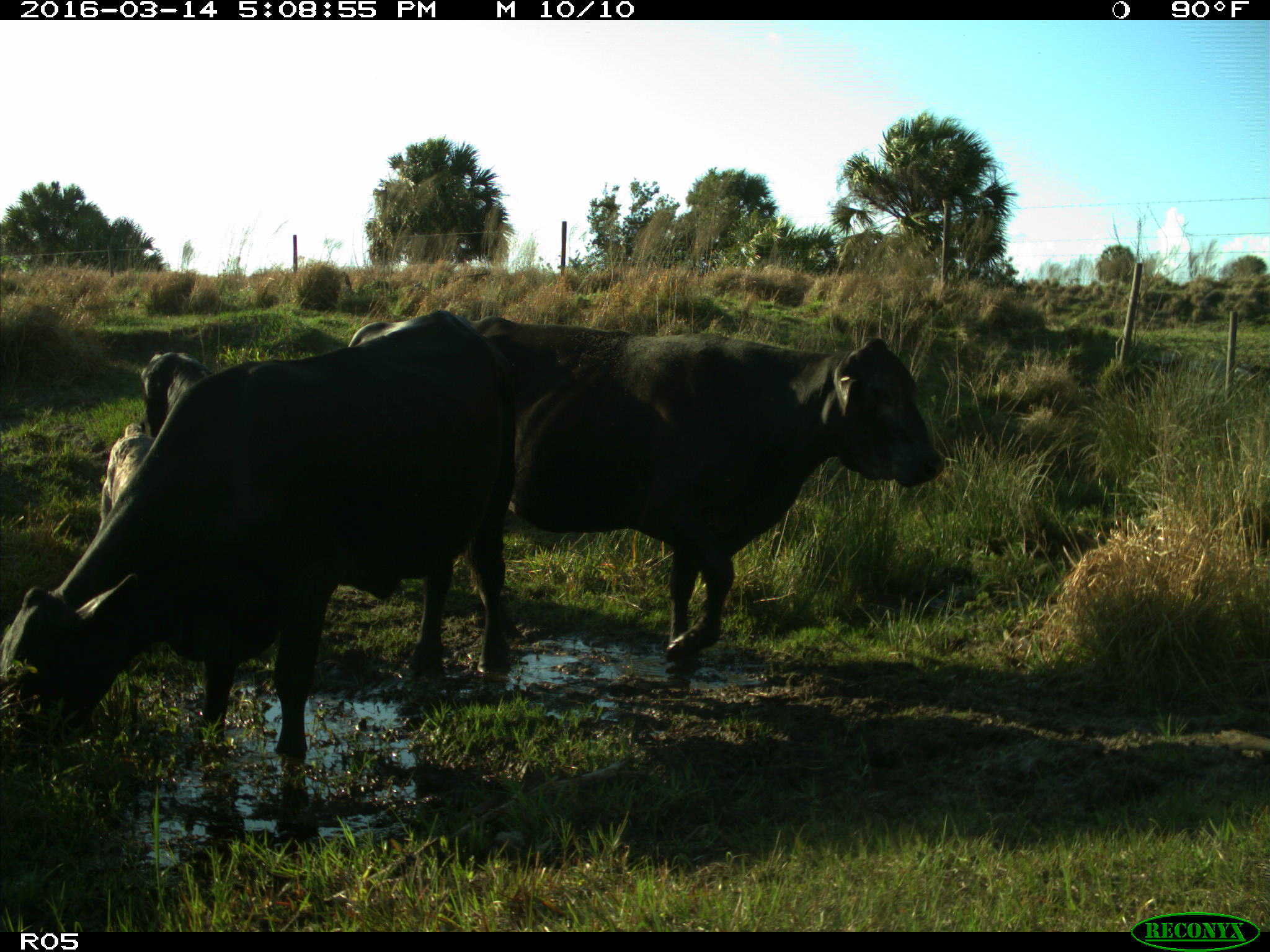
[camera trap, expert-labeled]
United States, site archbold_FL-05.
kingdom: Animalia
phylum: Chordata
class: Mammalia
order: Artiodactyla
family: Bovidae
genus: Bos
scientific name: Bos taurus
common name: domestic cow